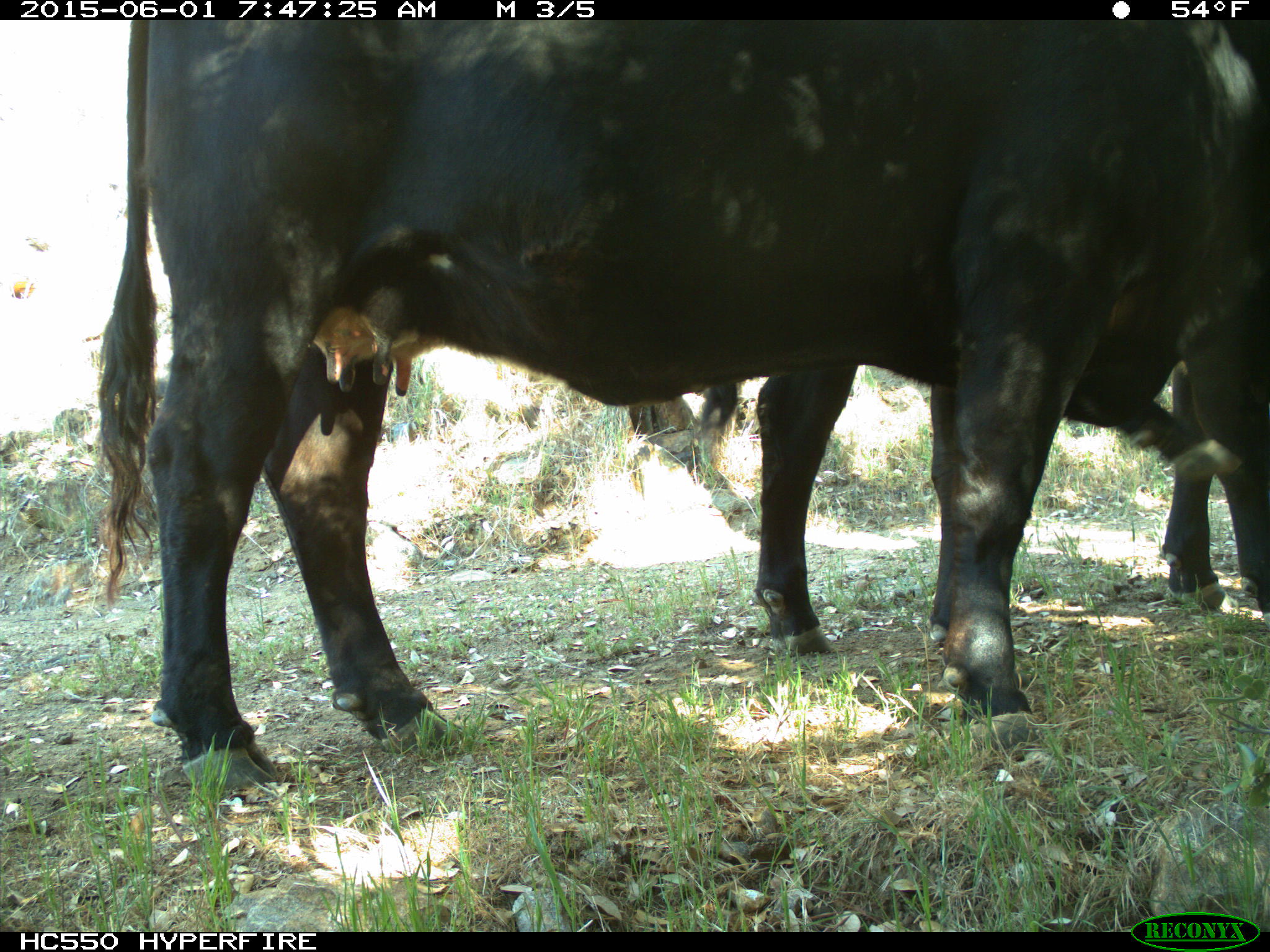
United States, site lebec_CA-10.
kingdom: Animalia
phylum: Chordata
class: Mammalia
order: Artiodactyla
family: Bovidae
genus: Bos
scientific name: Bos taurus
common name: domestic cow